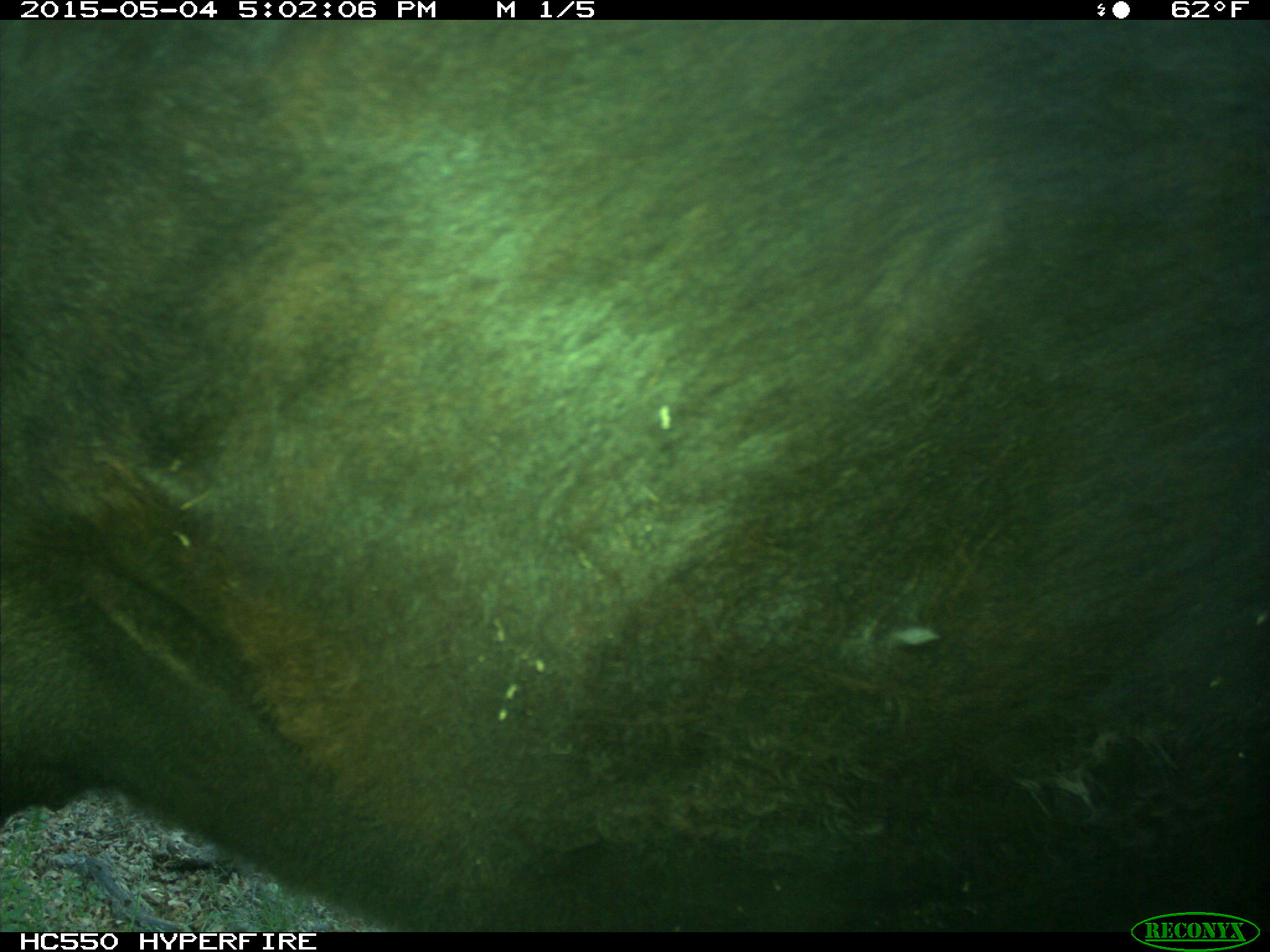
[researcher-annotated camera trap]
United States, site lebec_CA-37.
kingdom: Animalia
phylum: Chordata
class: Mammalia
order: Artiodactyla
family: Bovidae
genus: Bos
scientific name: Bos taurus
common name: domestic cow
Bos taurus (domestic cow).